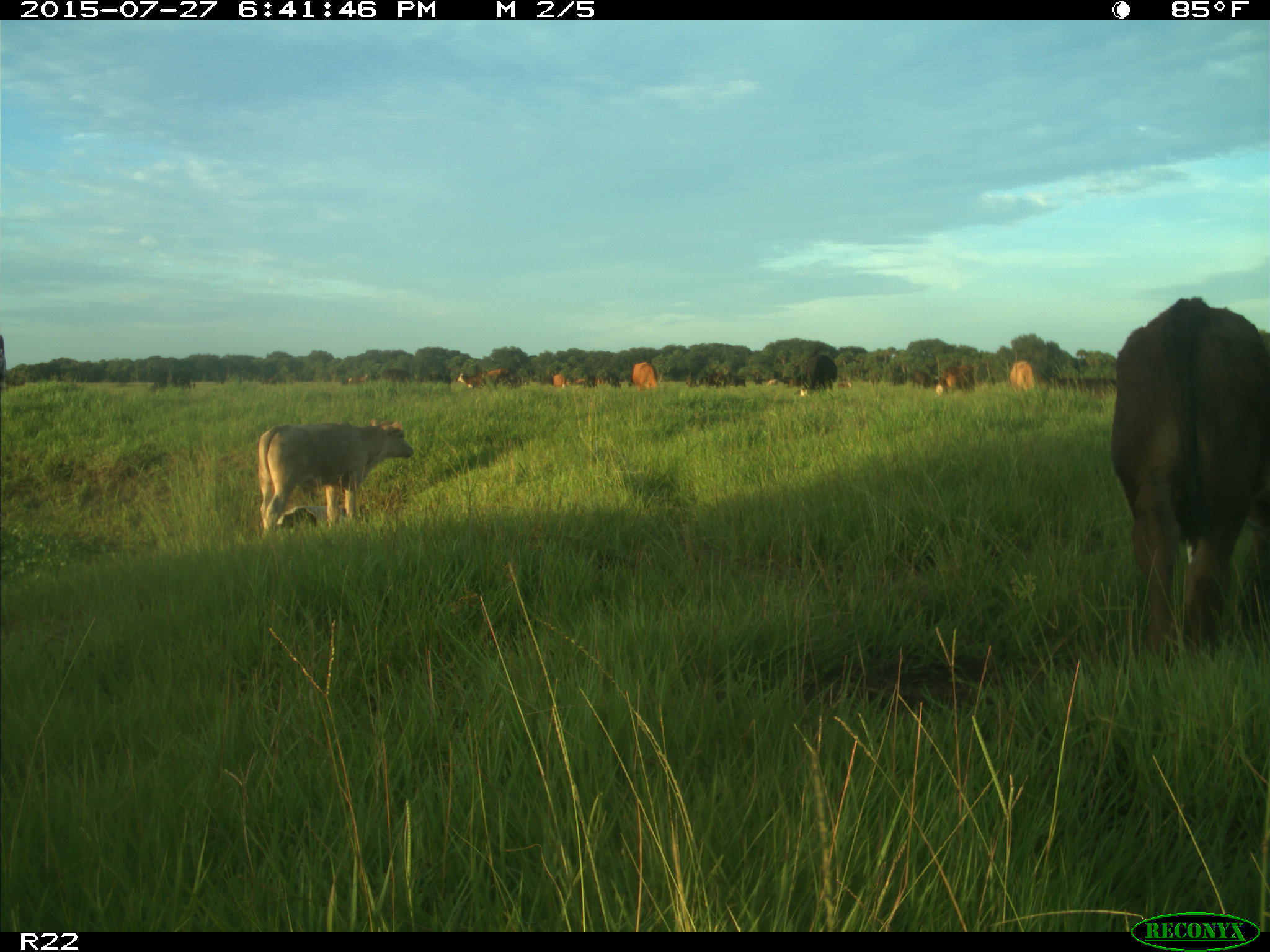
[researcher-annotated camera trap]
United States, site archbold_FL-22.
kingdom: Animalia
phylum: Chordata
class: Mammalia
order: Artiodactyla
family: Bovidae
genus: Bos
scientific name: Bos taurus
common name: domestic cow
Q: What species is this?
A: Bos taurus (domestic cow).